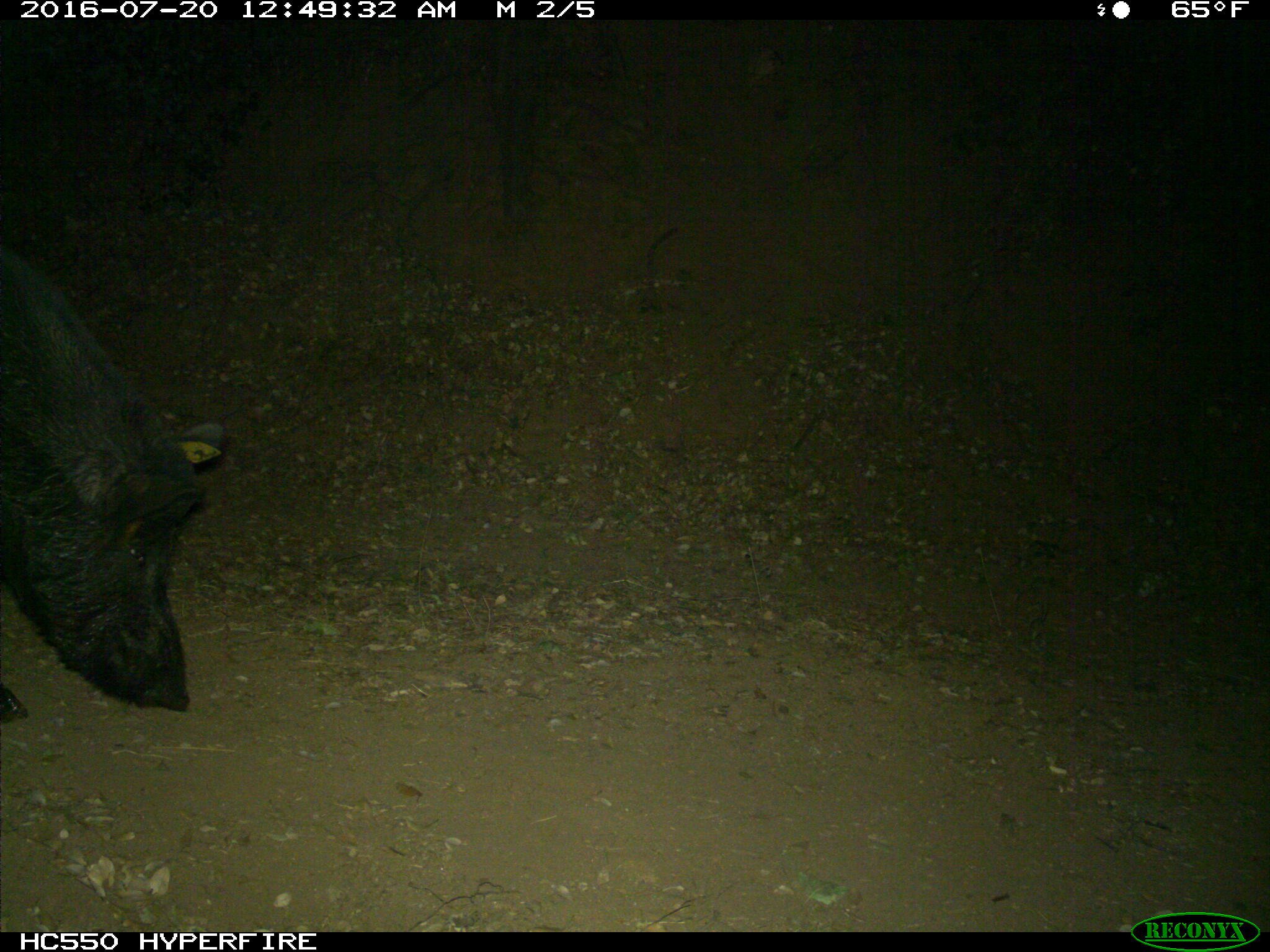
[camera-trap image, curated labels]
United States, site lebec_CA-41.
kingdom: Animalia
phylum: Chordata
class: Mammalia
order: Artiodactyla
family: Suidae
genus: Sus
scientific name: Sus scrofa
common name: wild boar